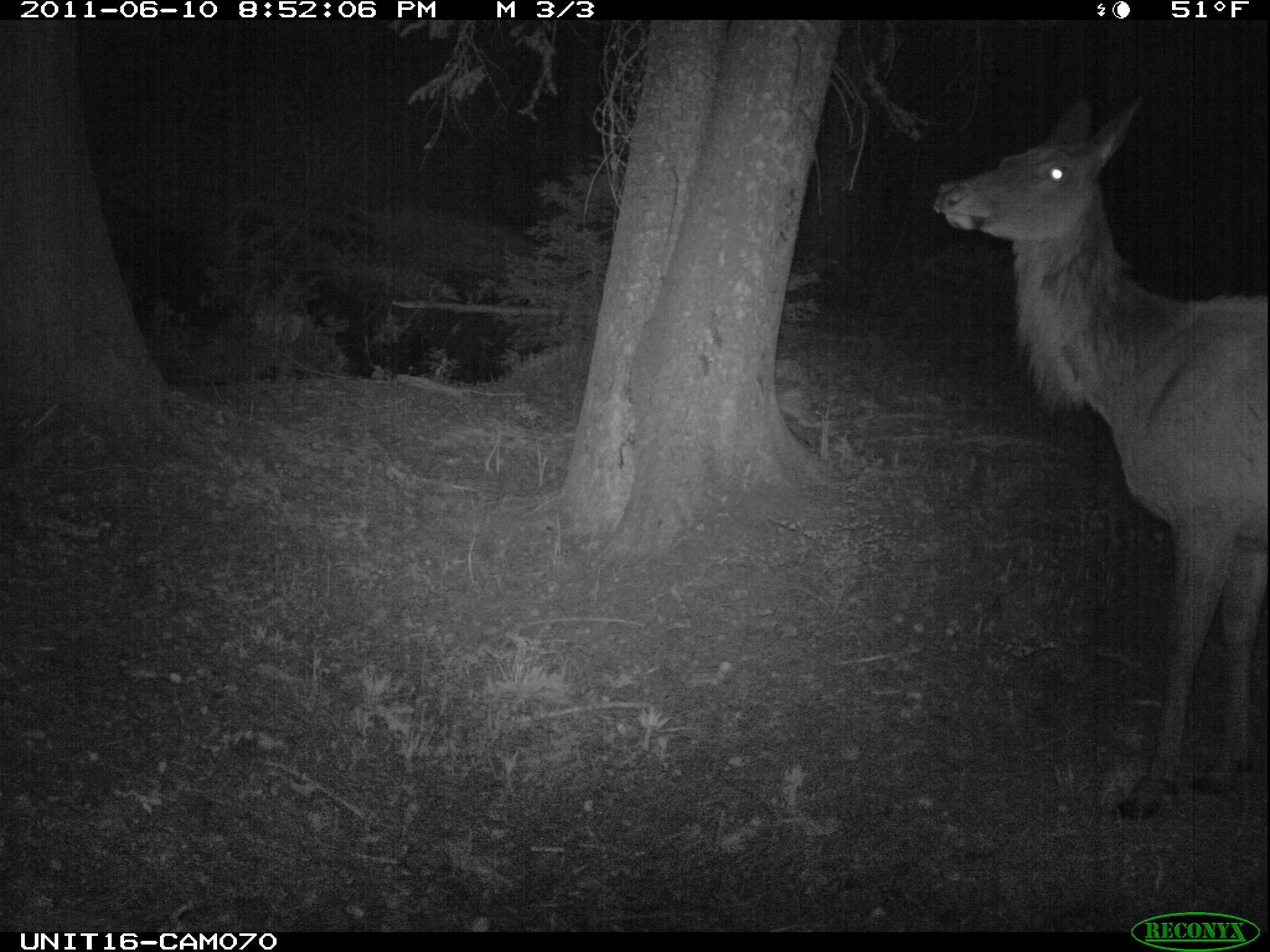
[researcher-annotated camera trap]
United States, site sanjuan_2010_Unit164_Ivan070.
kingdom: Animalia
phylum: Chordata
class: Mammalia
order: Artiodactyla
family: Cervidae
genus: Cervus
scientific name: Cervus elaphus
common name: red deer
Cervus elaphus (red deer).